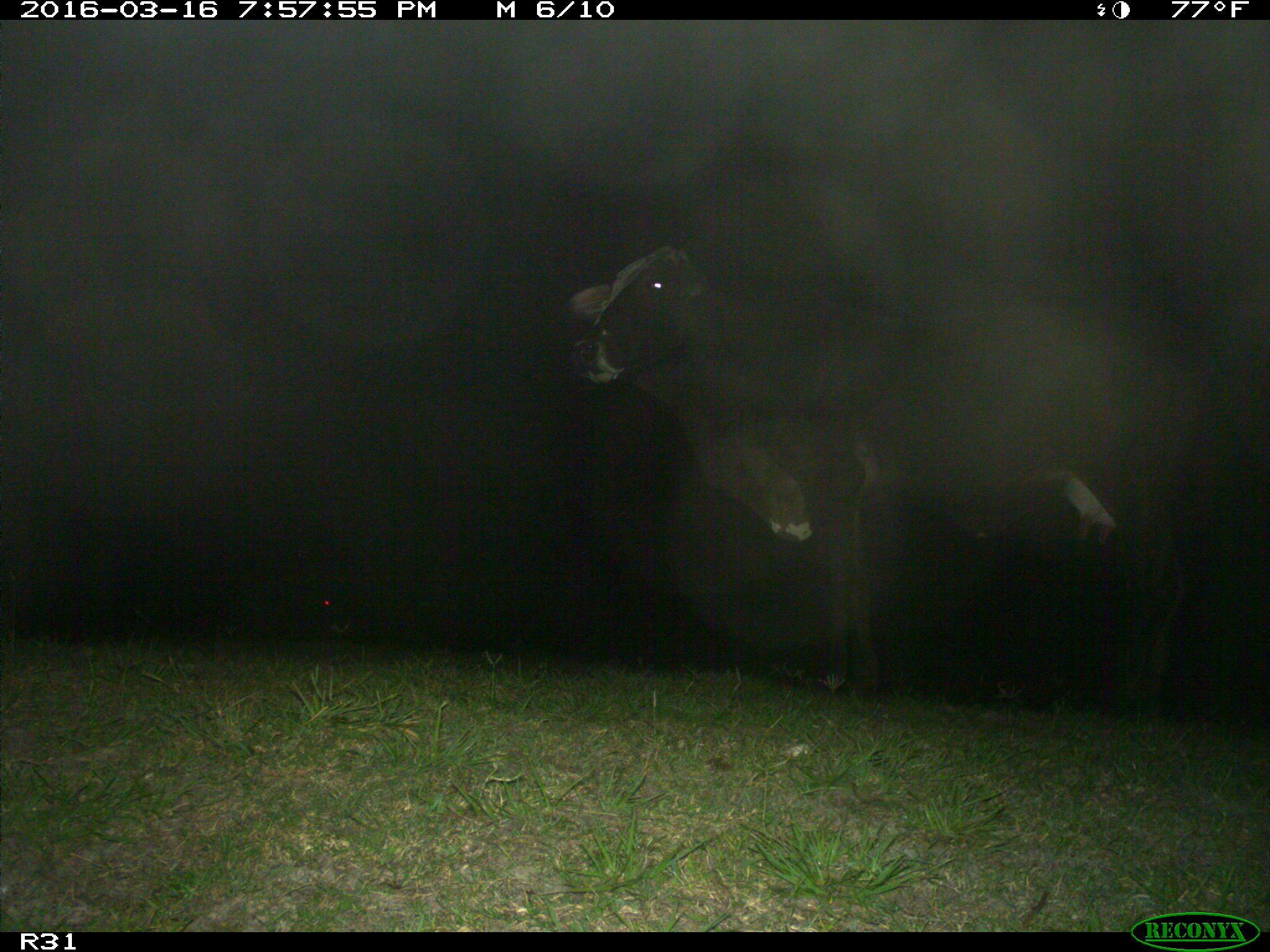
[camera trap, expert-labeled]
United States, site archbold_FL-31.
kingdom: Animalia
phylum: Chordata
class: Mammalia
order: Artiodactyla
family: Bovidae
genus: Bos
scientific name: Bos taurus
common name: domestic cow